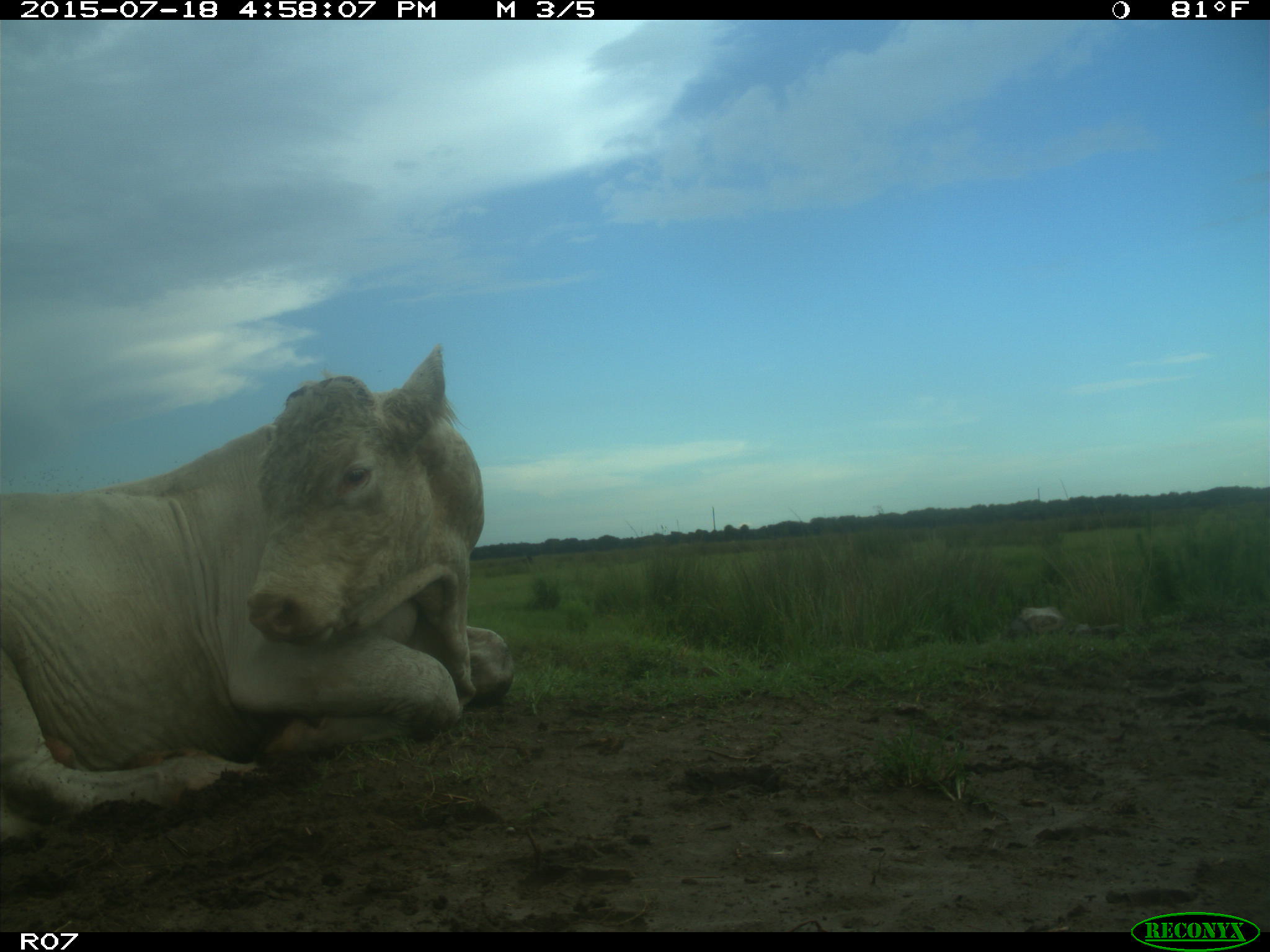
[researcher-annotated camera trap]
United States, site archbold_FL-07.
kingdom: Animalia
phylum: Chordata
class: Mammalia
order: Artiodactyla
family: Bovidae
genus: Bos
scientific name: Bos taurus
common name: domestic cow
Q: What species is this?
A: Bos taurus (domestic cow).